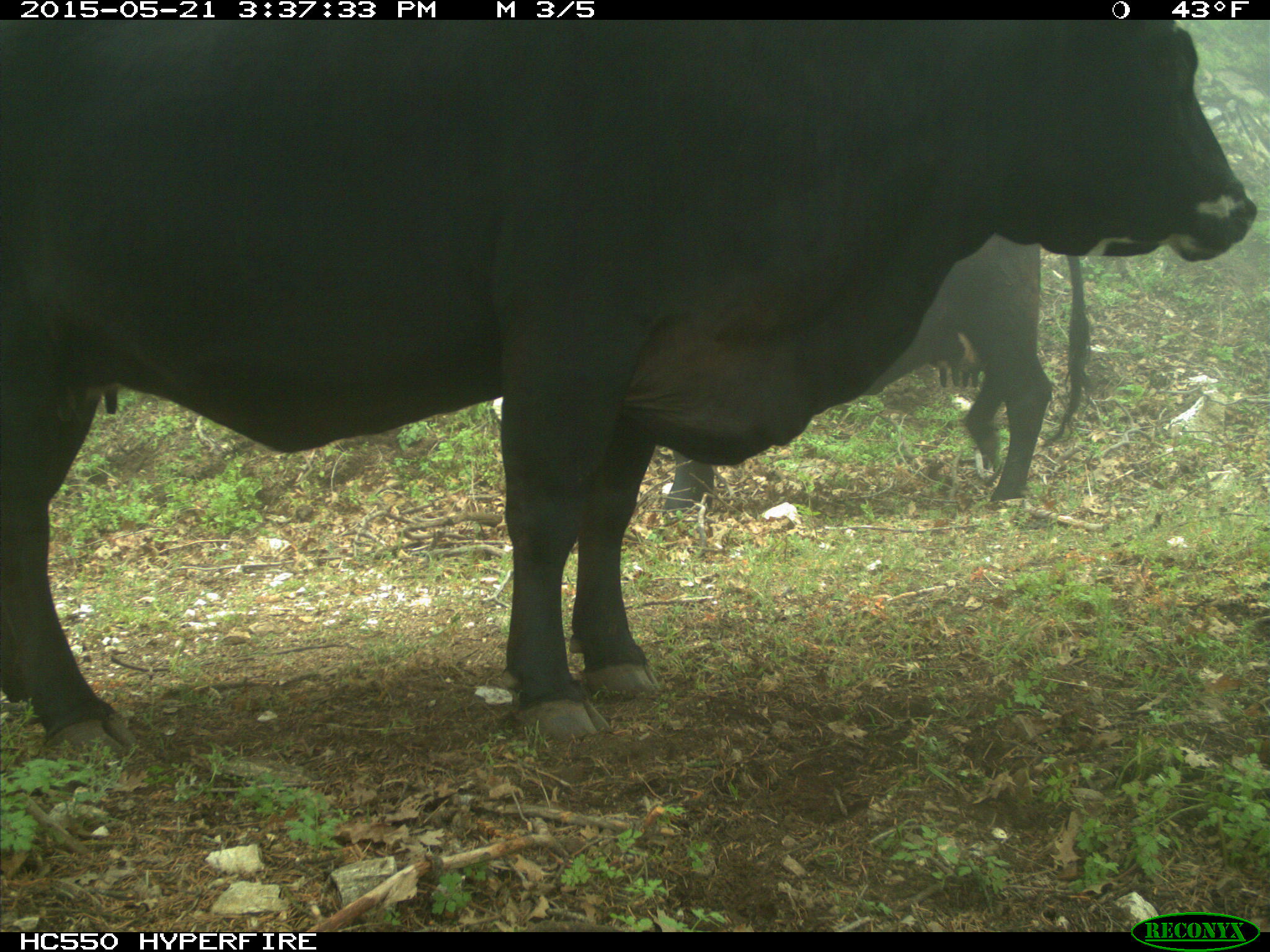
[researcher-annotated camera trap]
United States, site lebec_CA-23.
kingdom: Animalia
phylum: Chordata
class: Mammalia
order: Artiodactyla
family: Bovidae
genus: Bos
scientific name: Bos taurus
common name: domestic cow